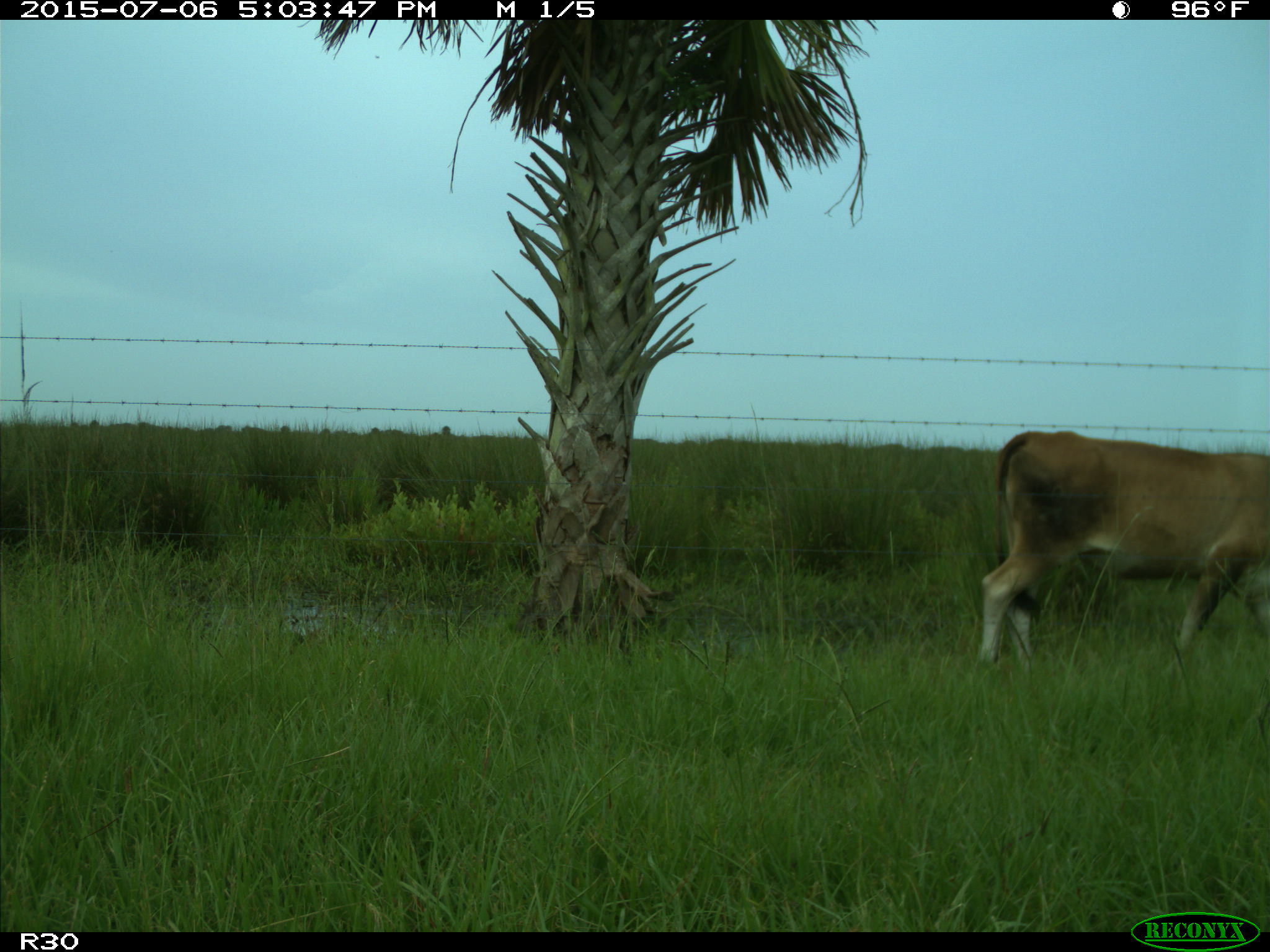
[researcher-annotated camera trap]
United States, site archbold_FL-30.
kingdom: Animalia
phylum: Chordata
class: Mammalia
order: Artiodactyla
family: Bovidae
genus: Bos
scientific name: Bos taurus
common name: domestic cow